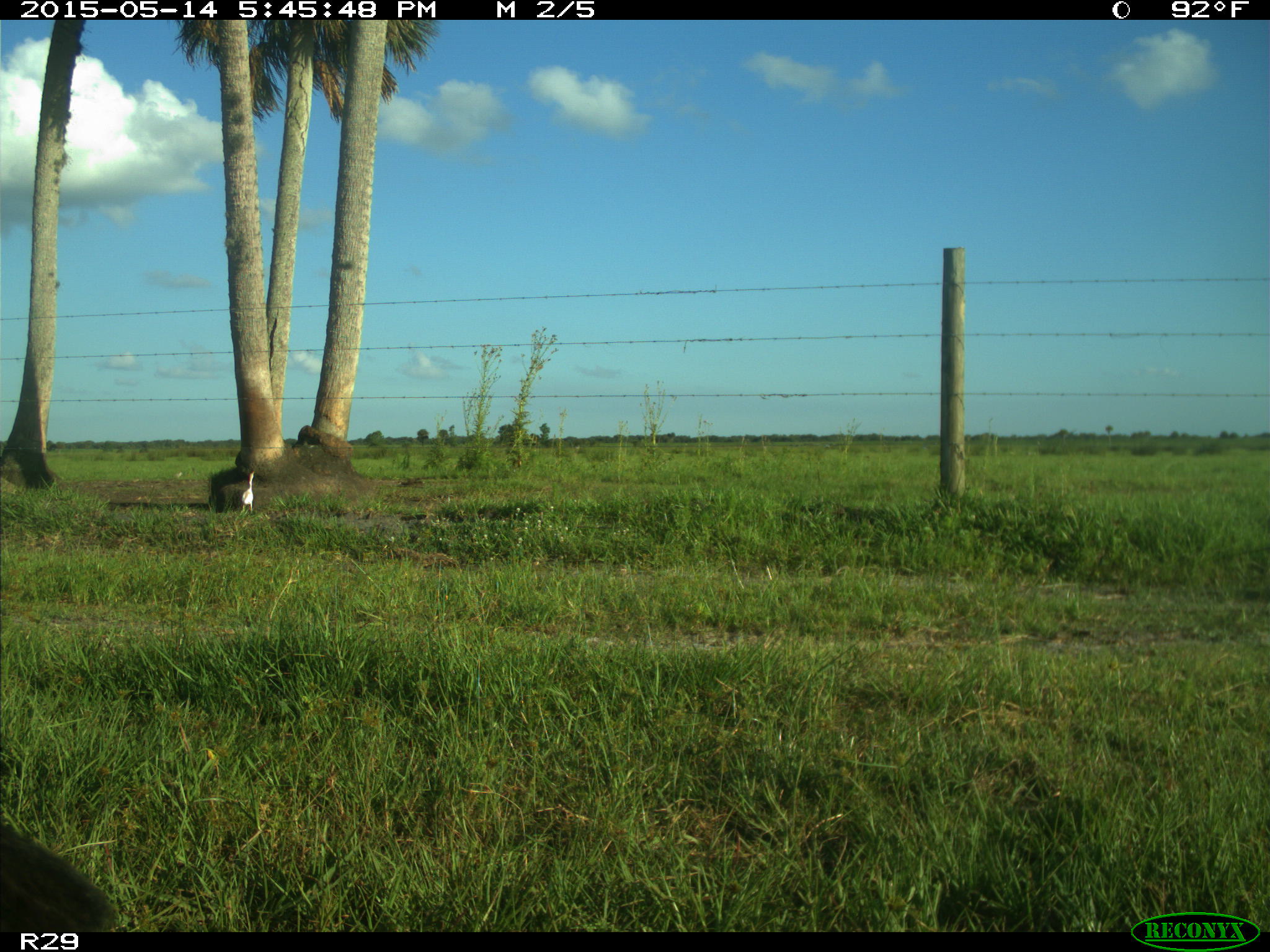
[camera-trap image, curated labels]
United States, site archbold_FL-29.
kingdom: Animalia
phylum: Chordata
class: Mammalia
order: Artiodactyla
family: Bovidae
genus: Bos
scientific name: Bos taurus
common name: domestic cow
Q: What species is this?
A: Bos taurus (domestic cow).